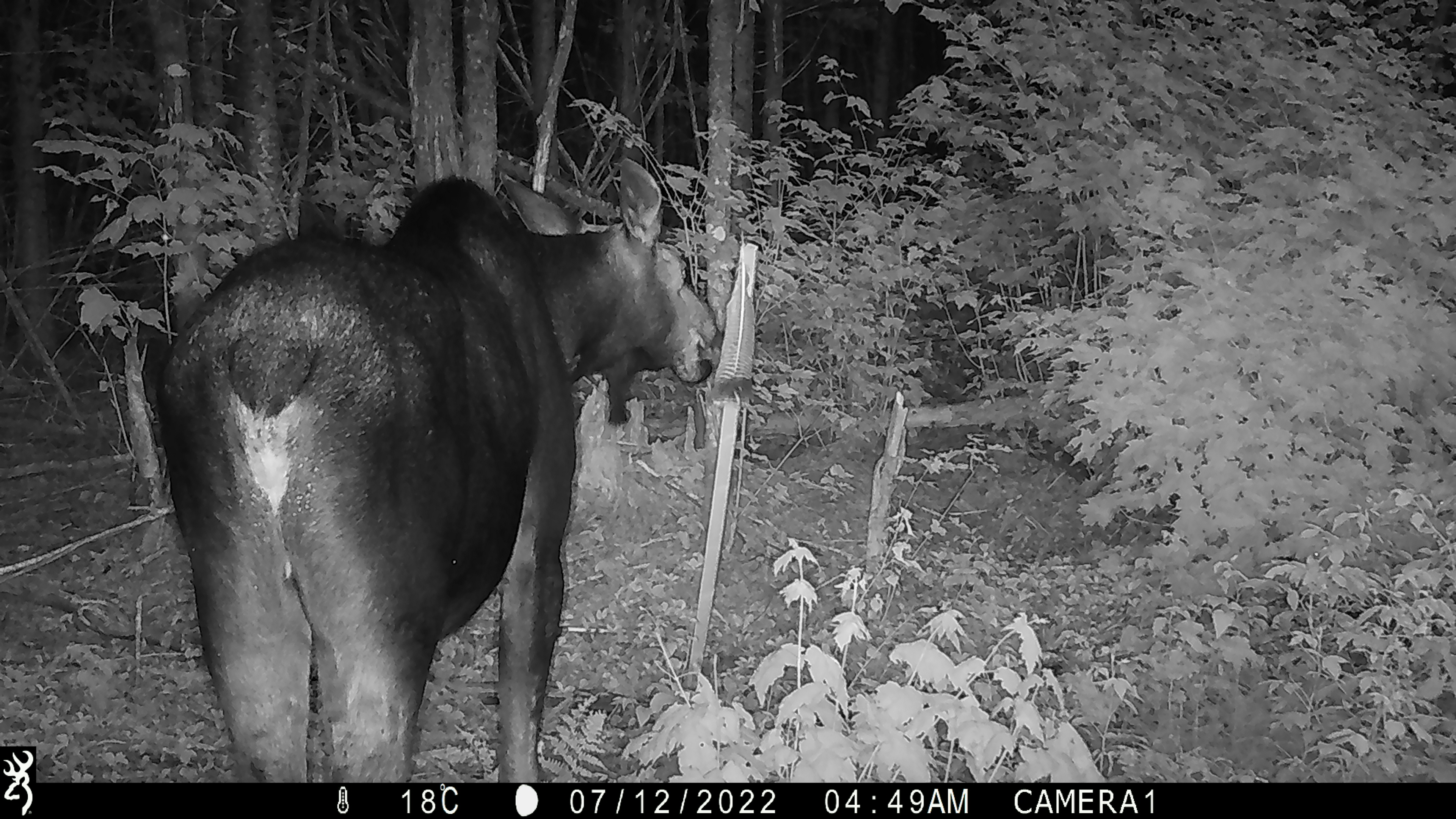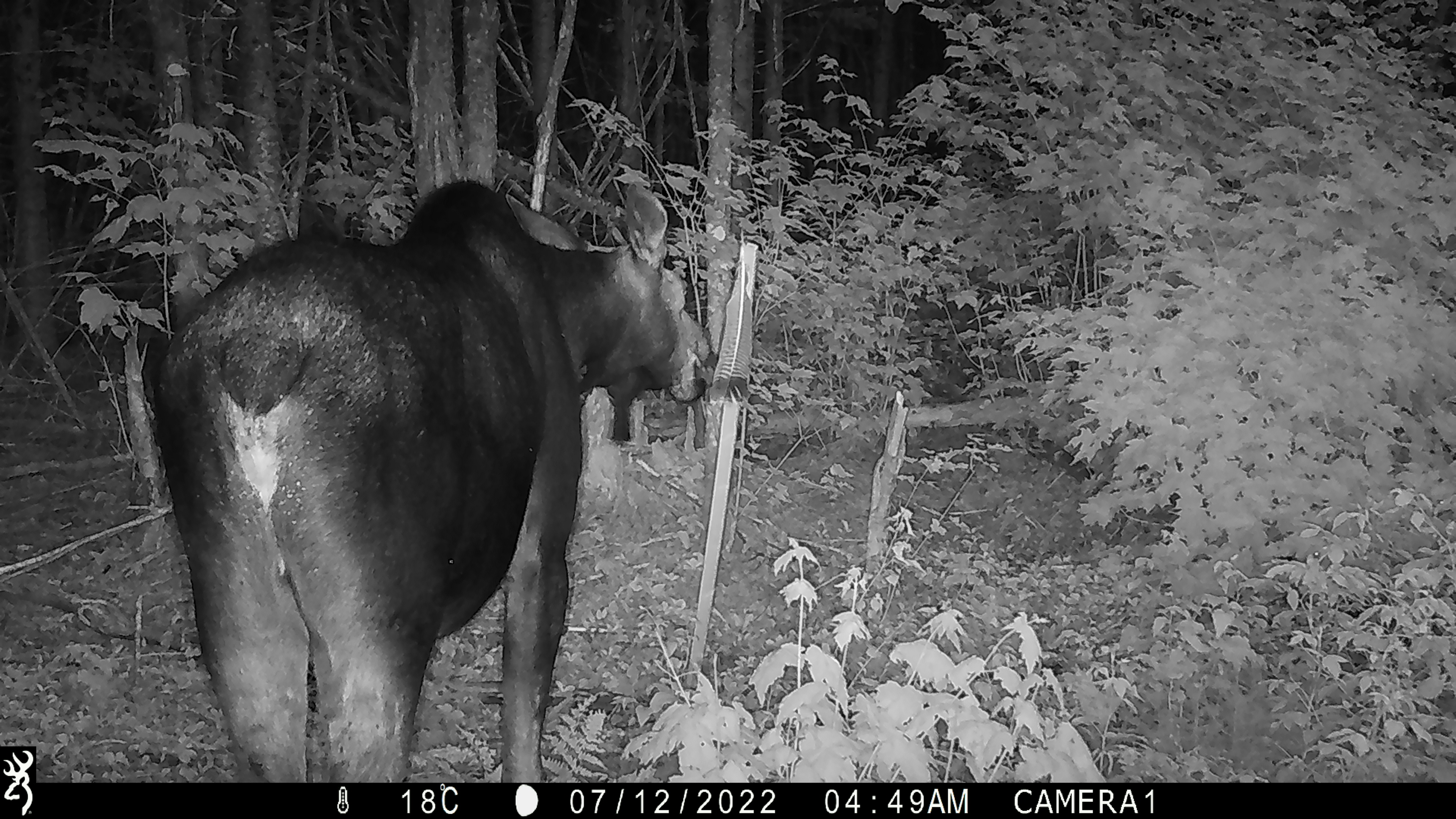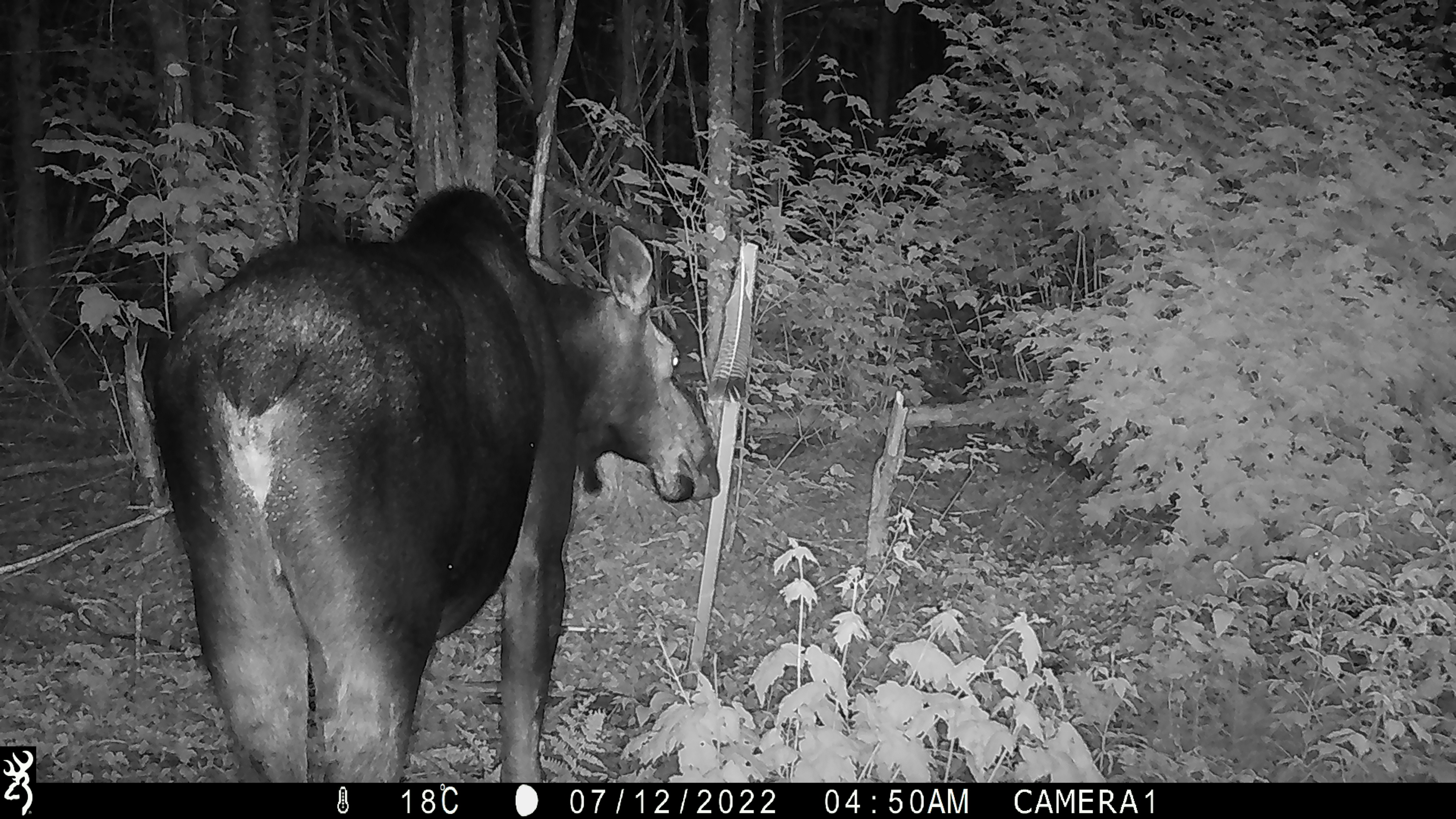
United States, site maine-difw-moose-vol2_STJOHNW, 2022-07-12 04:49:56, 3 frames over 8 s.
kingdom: Animalia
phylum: Chordata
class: Mammalia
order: Artiodactyla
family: Cervidae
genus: Alces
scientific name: Alces alces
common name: moose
Moose (Alces alces).